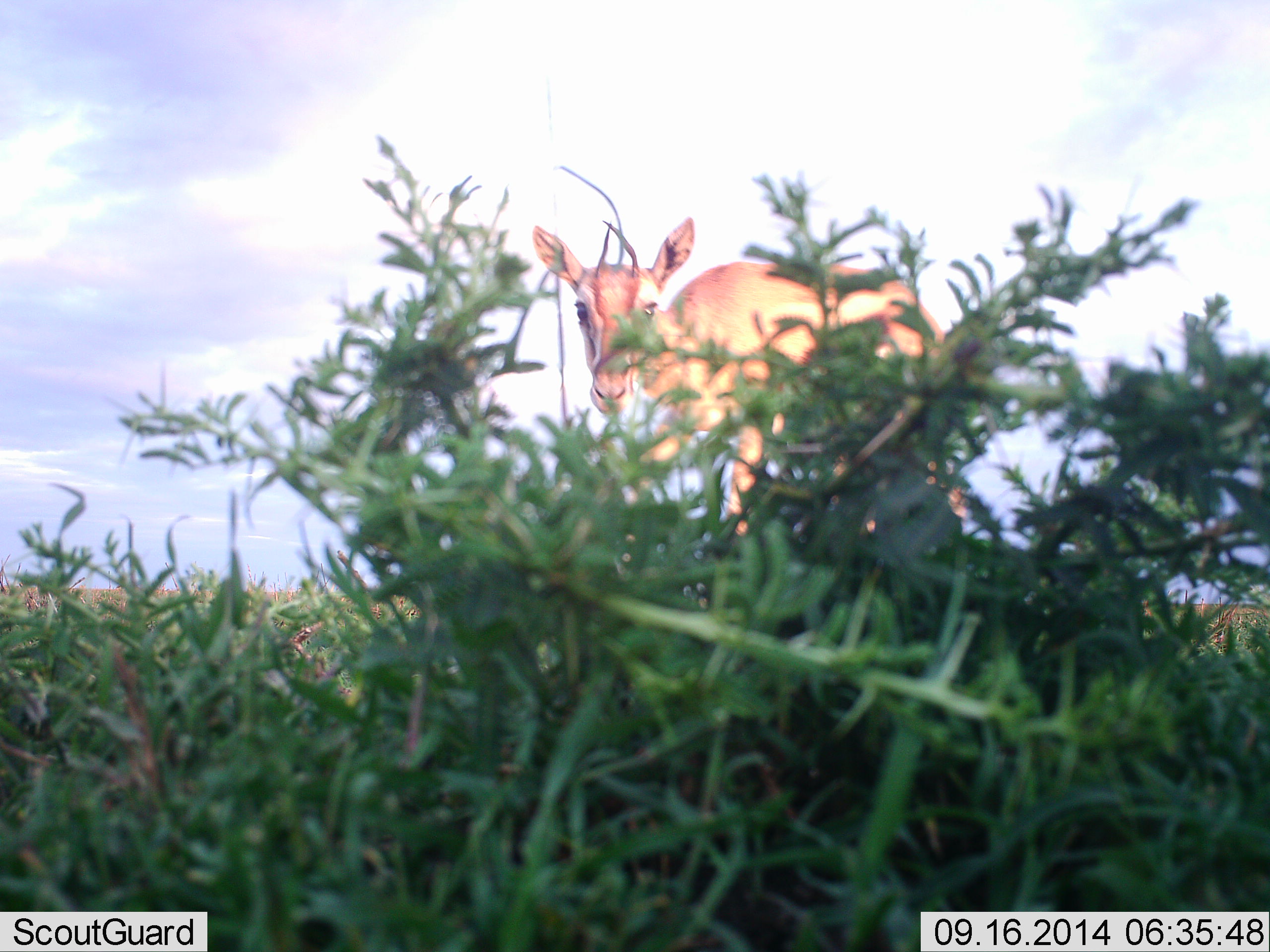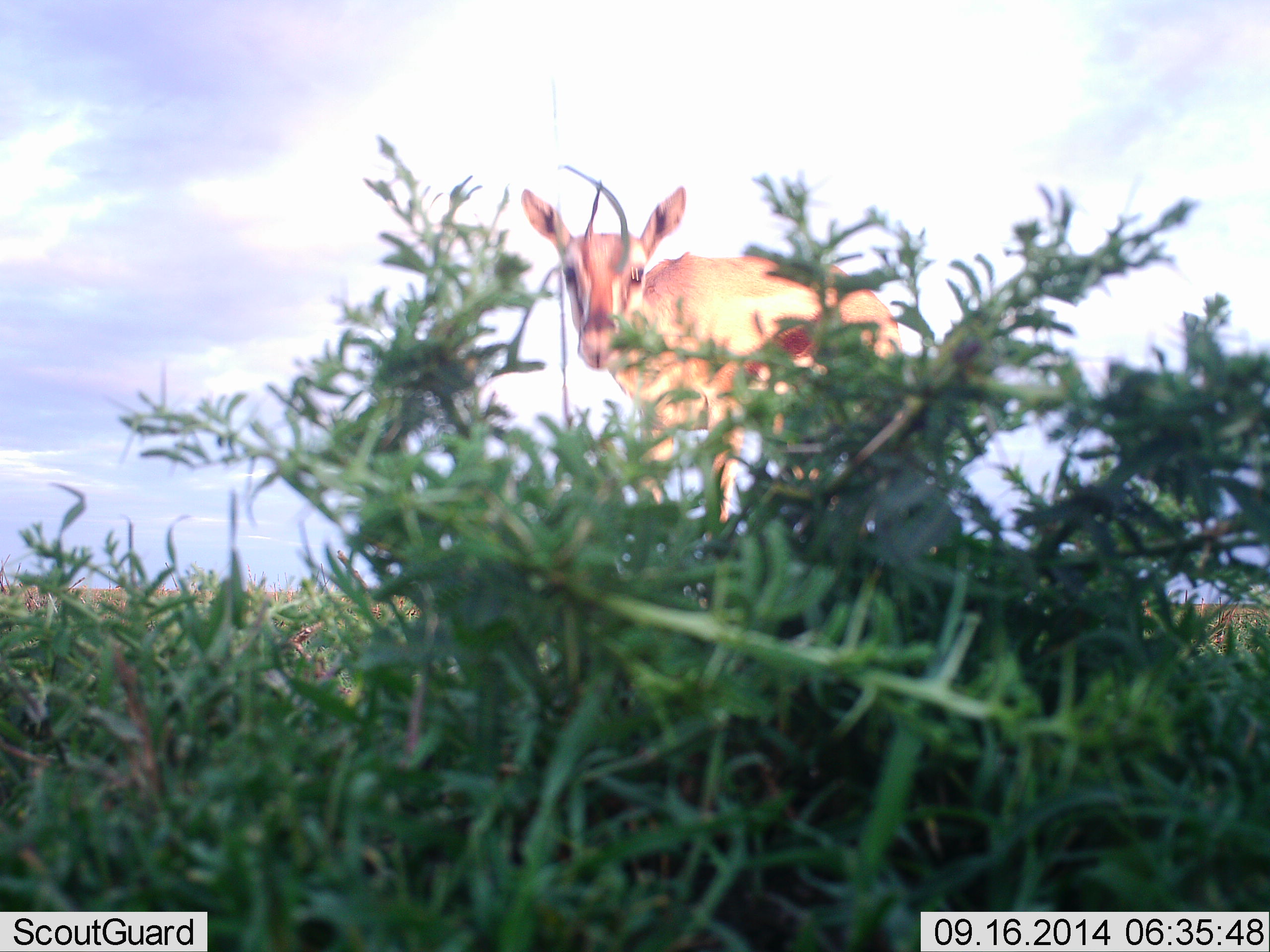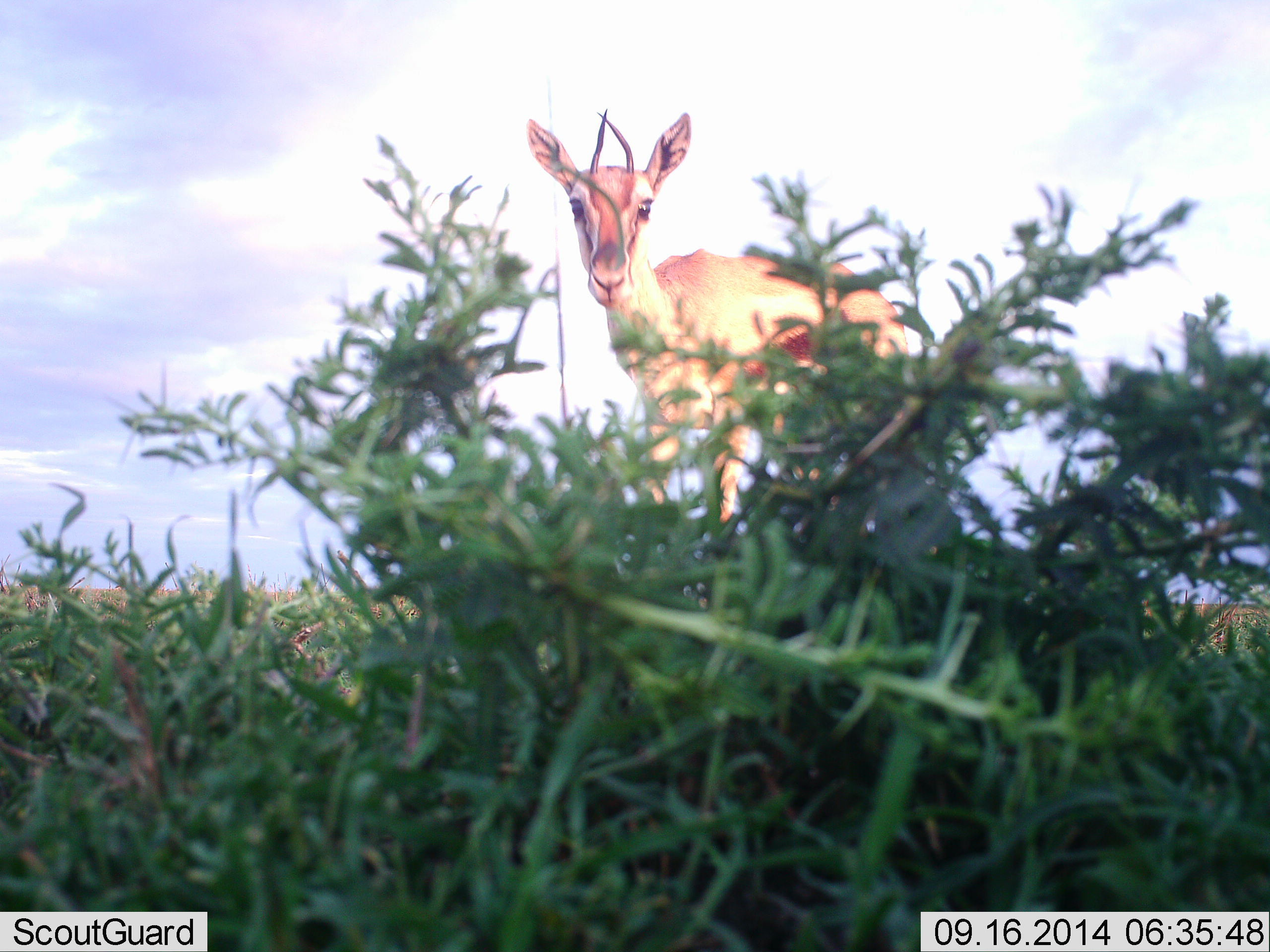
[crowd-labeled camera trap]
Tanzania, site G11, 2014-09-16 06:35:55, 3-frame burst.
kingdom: Animalia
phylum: Chordata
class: Mammalia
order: Artiodactyla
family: Bovidae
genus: Eudorcas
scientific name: Eudorcas thomsonii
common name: thomson's gazelle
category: gazellethomsons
Gazellethomsons (thomson's gazelle) (Eudorcas thomsonii), count 1. Behavior (volunteer vote fractions): standing 80%, resting 0%, moving 20%, interacting 0%. Young present (vote fraction): 0%. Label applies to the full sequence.